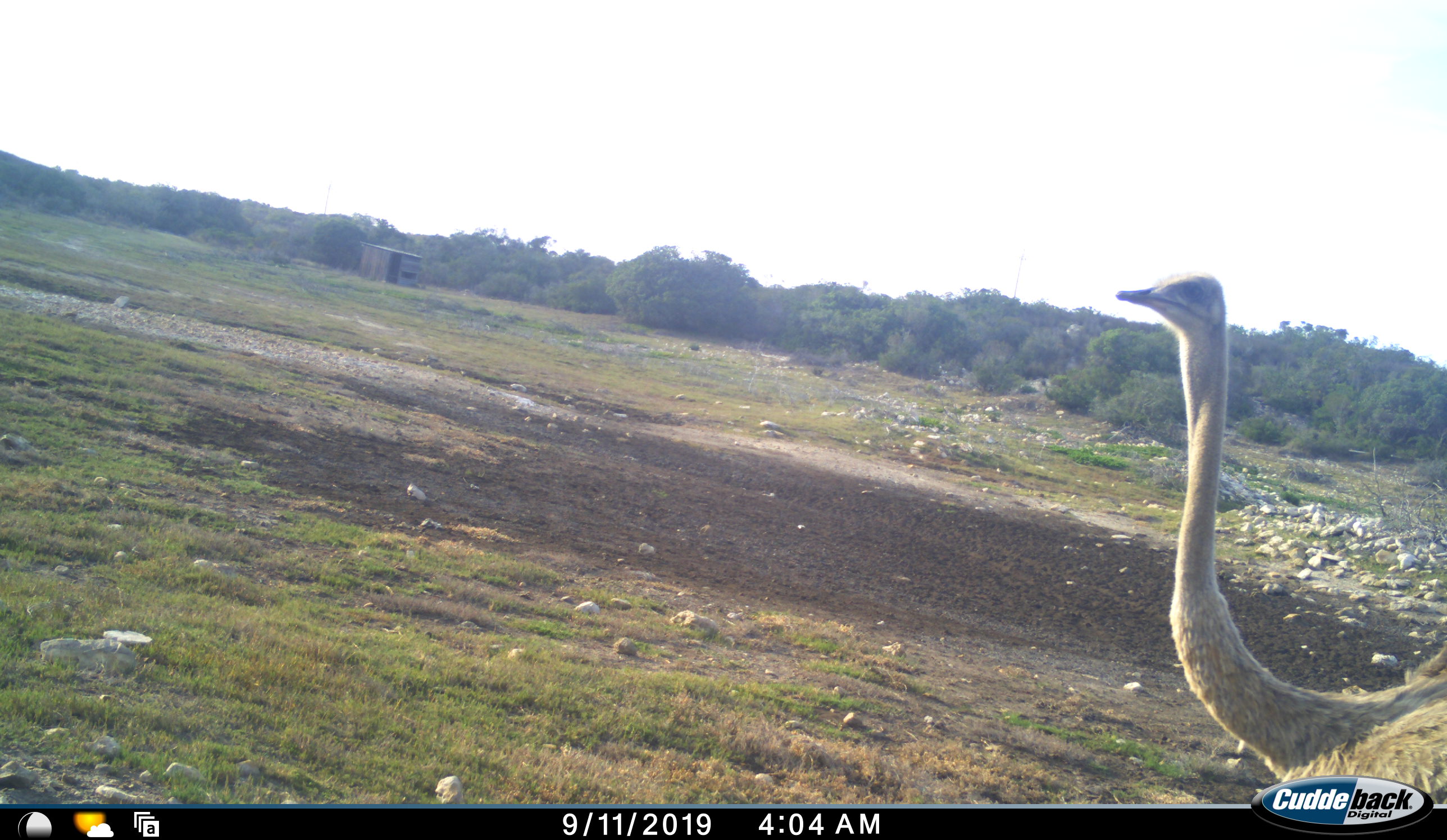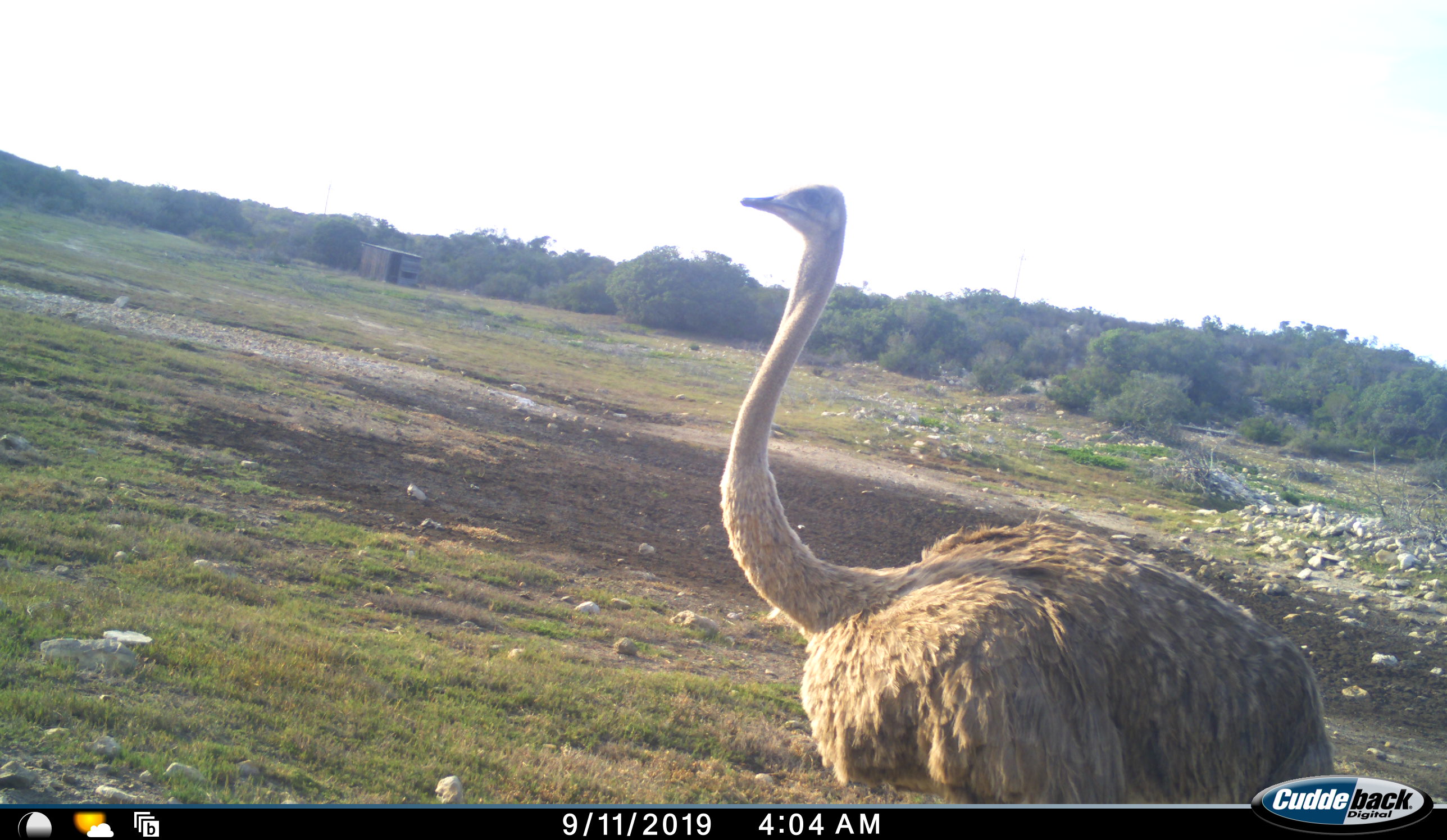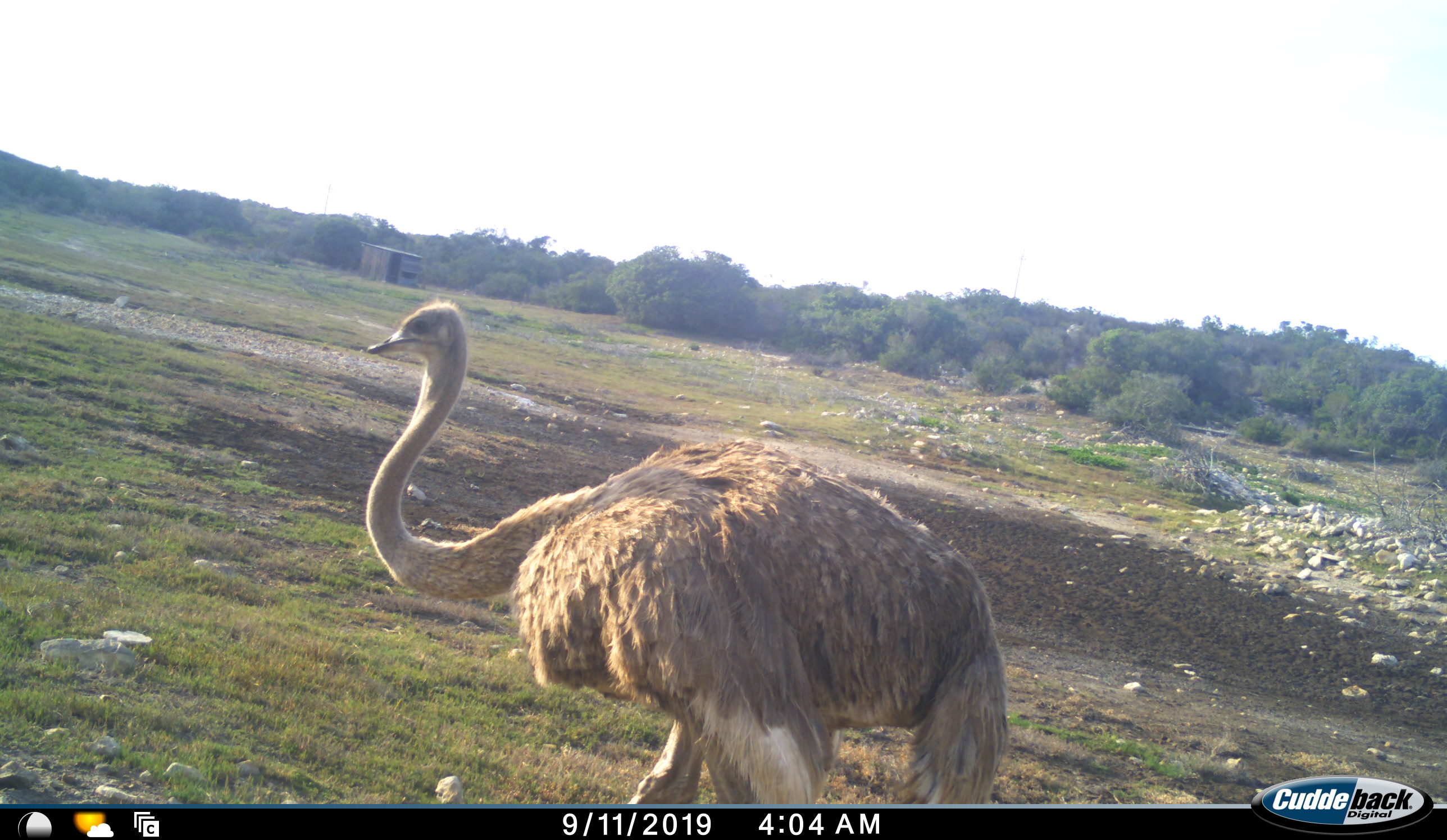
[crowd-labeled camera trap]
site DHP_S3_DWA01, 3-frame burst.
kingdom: Animalia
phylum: Chordata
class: Aves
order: Struthioniformes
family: Struthionidae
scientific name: Struthionidae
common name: ostrich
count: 1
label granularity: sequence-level